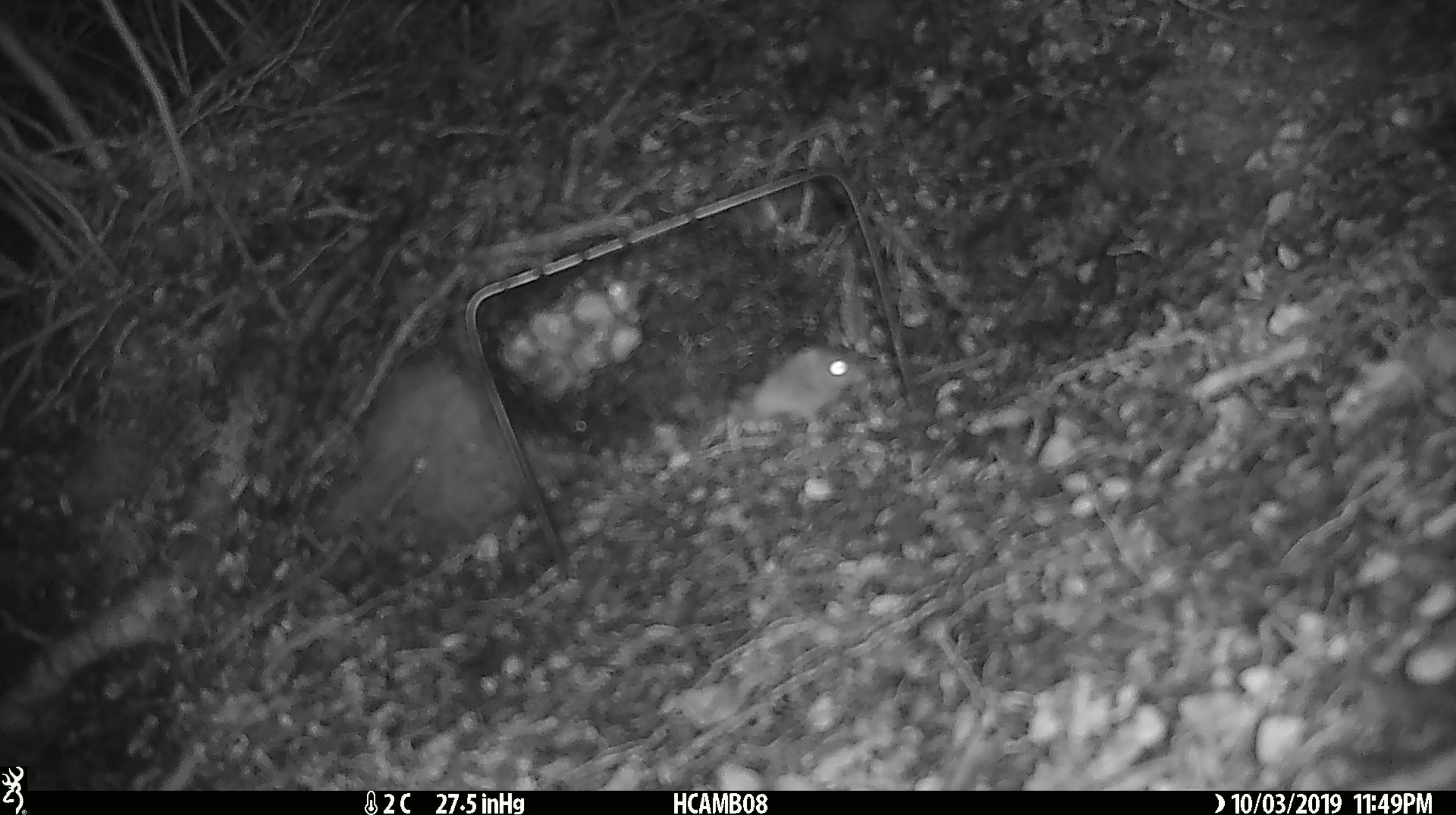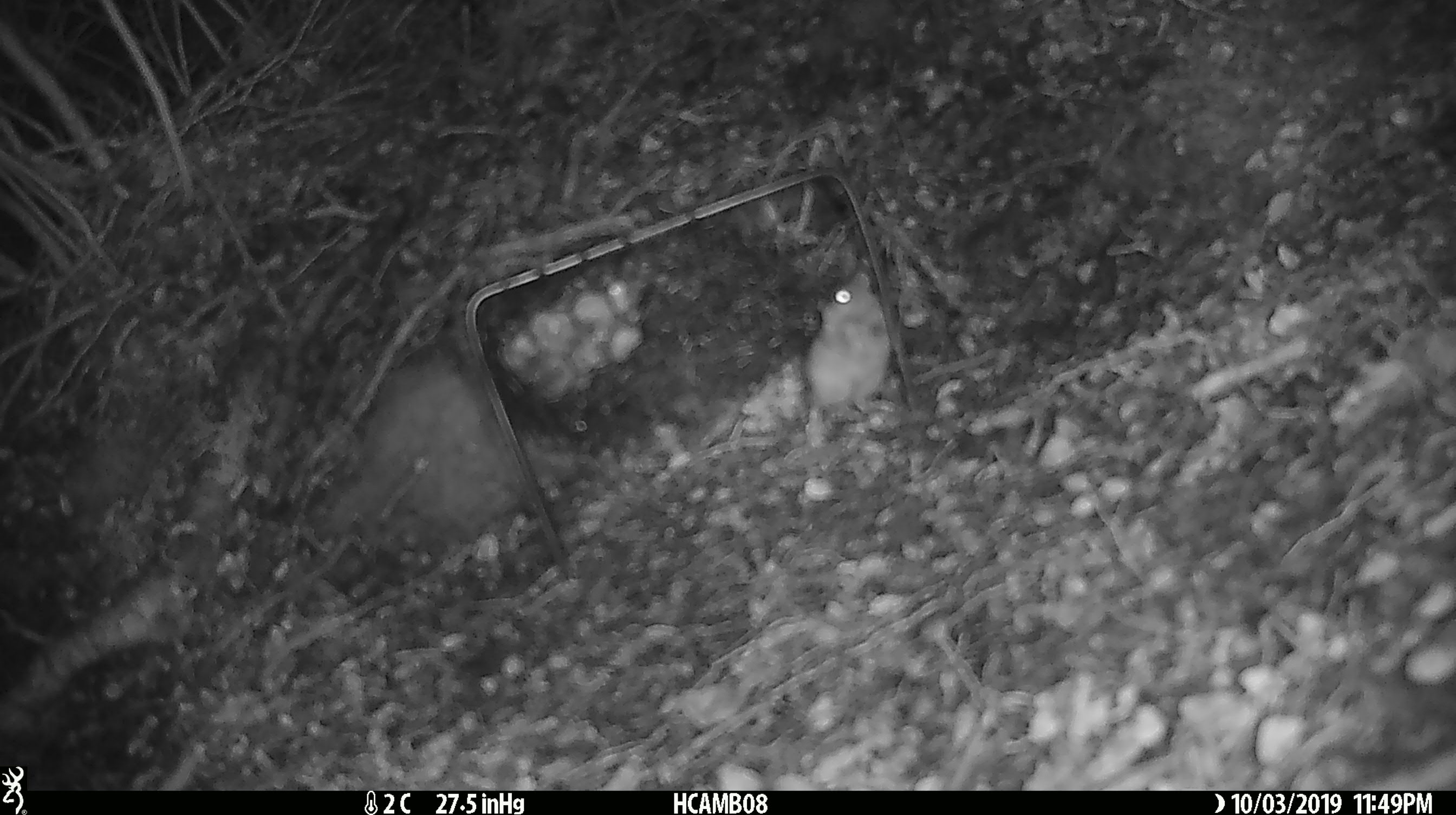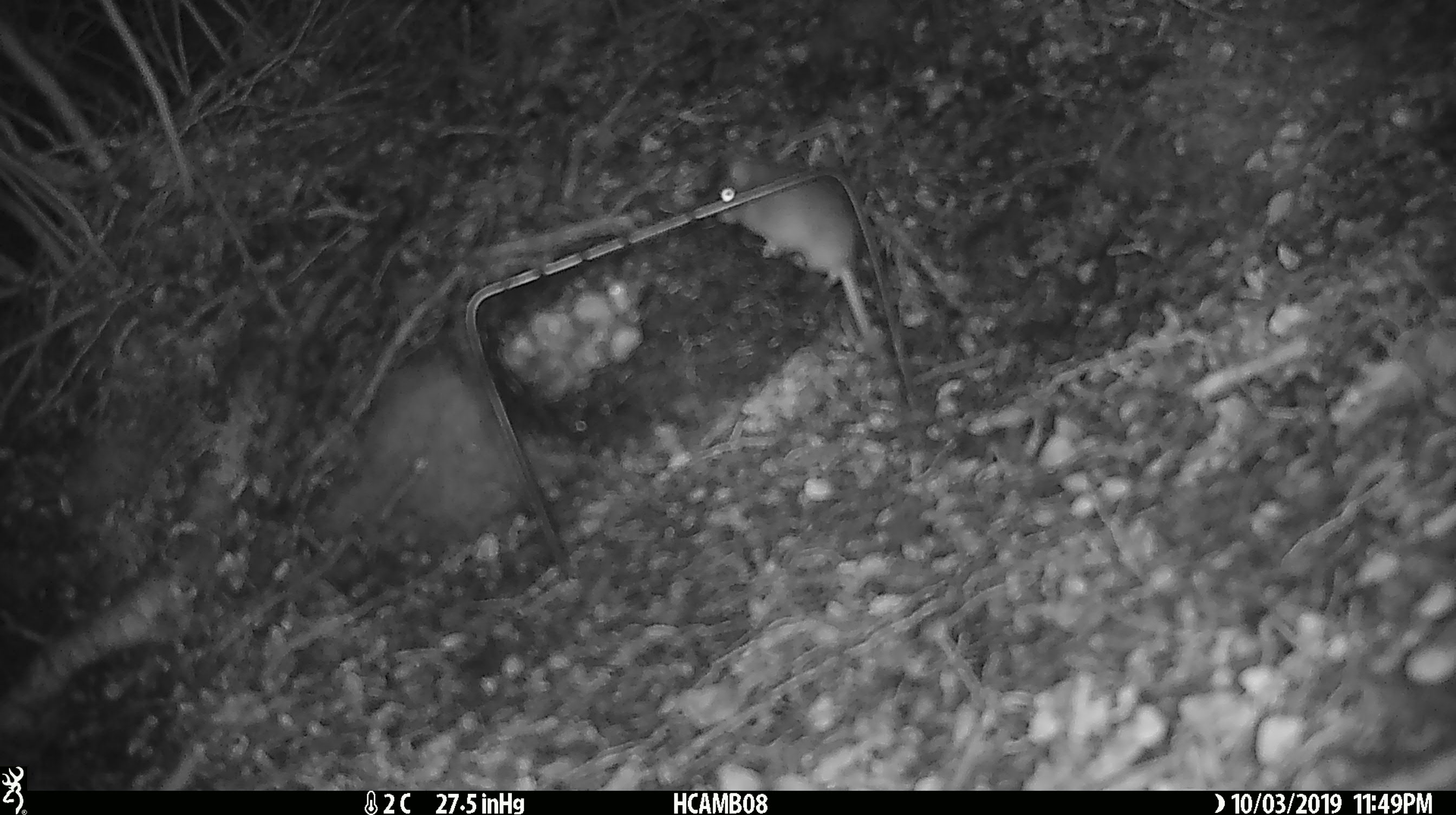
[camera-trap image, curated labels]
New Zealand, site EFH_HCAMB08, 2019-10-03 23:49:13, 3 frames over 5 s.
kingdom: Animalia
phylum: Chordata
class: Mammalia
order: Rodentia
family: Muridae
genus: Mus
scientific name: Mus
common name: mouse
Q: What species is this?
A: Mouse (Mus).